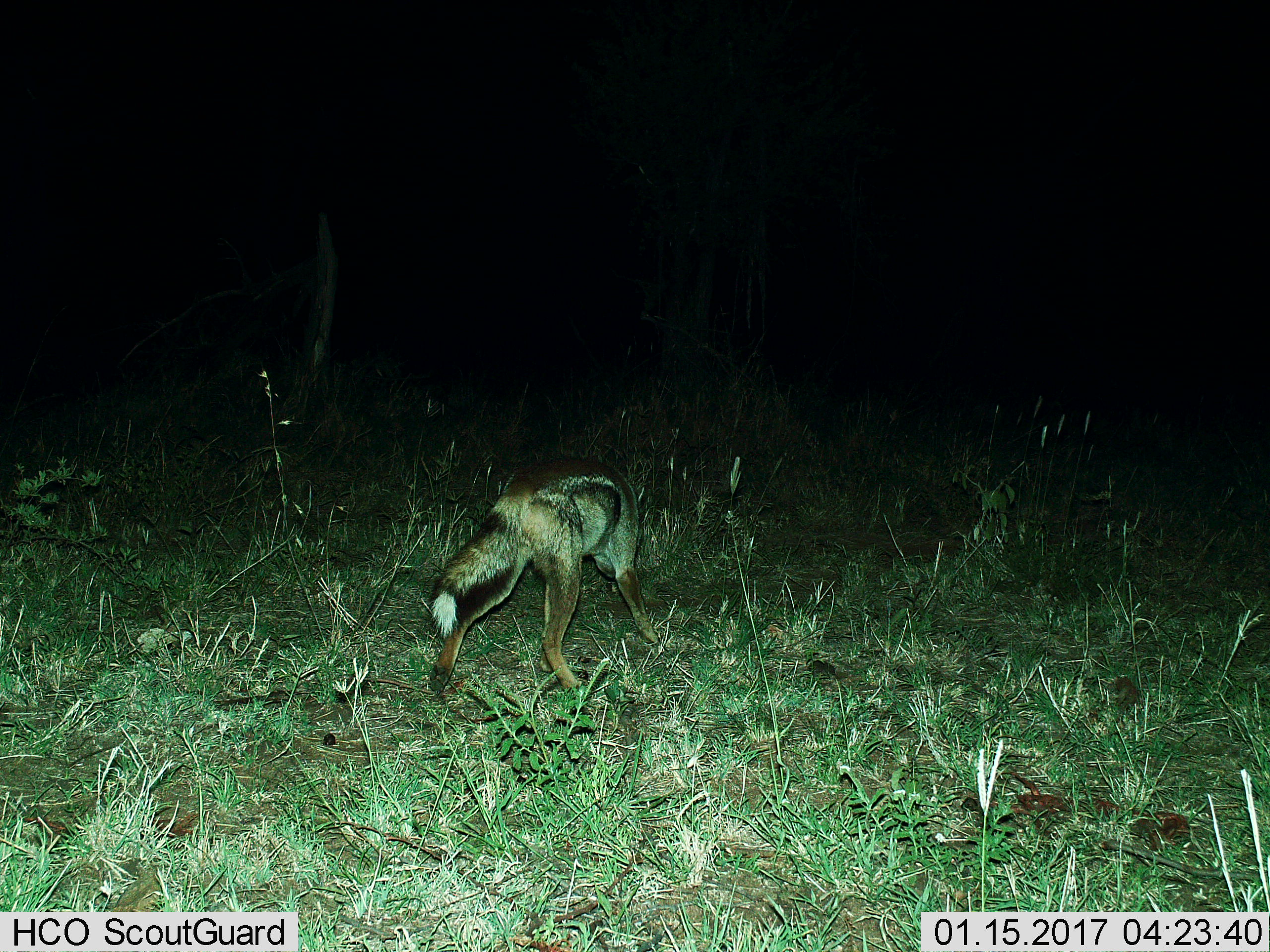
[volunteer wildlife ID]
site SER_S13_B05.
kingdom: Animalia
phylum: Chordata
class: Mammalia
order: Carnivora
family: Canidae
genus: Lupulella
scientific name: Lupulella mesomelas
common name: black-backed jackal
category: jackalblackbacked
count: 1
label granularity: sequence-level